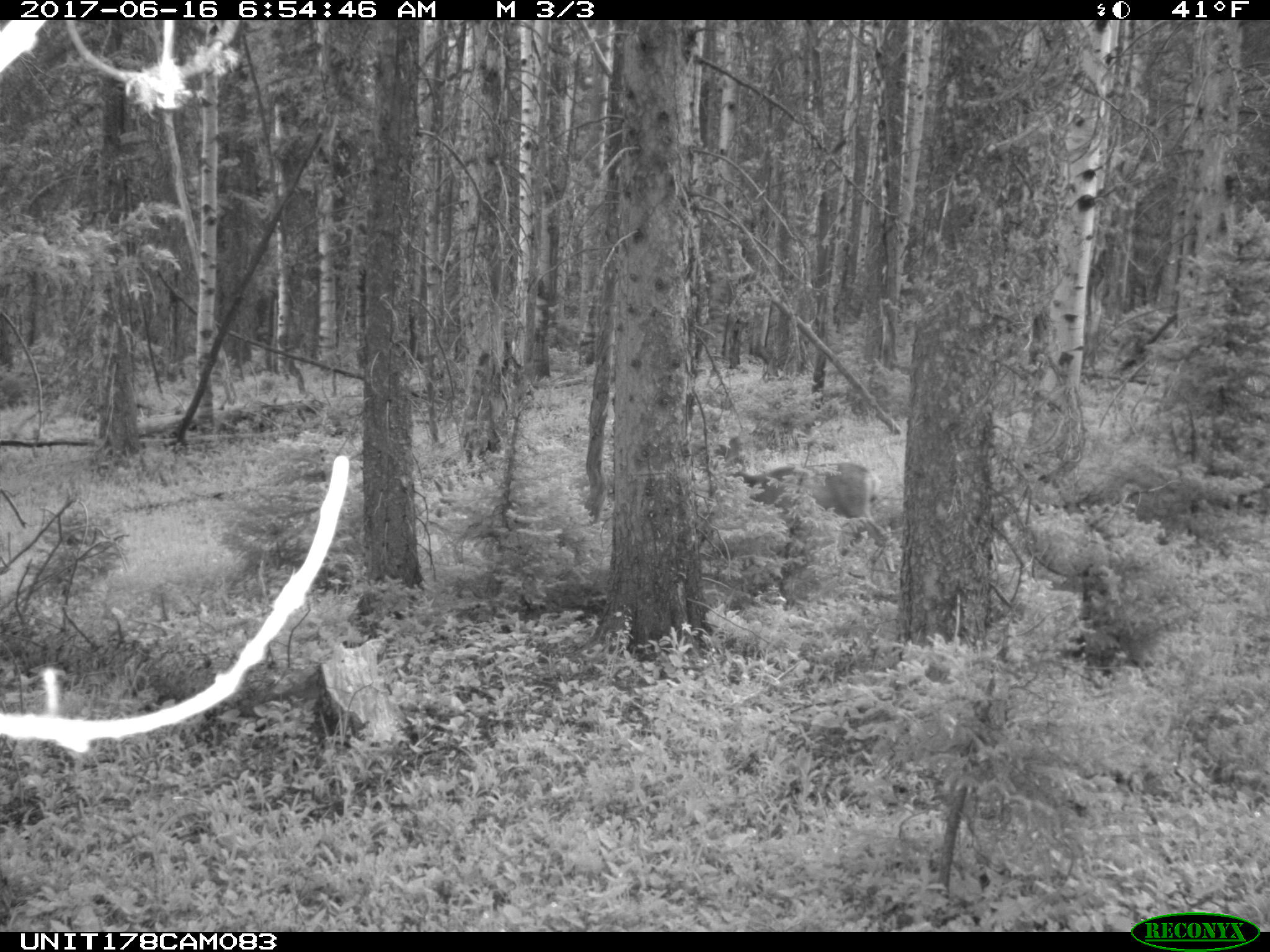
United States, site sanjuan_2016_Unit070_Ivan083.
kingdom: Animalia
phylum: Chordata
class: Mammalia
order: Artiodactyla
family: Cervidae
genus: Odocoileus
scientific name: Odocoileus hemionus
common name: mule deer